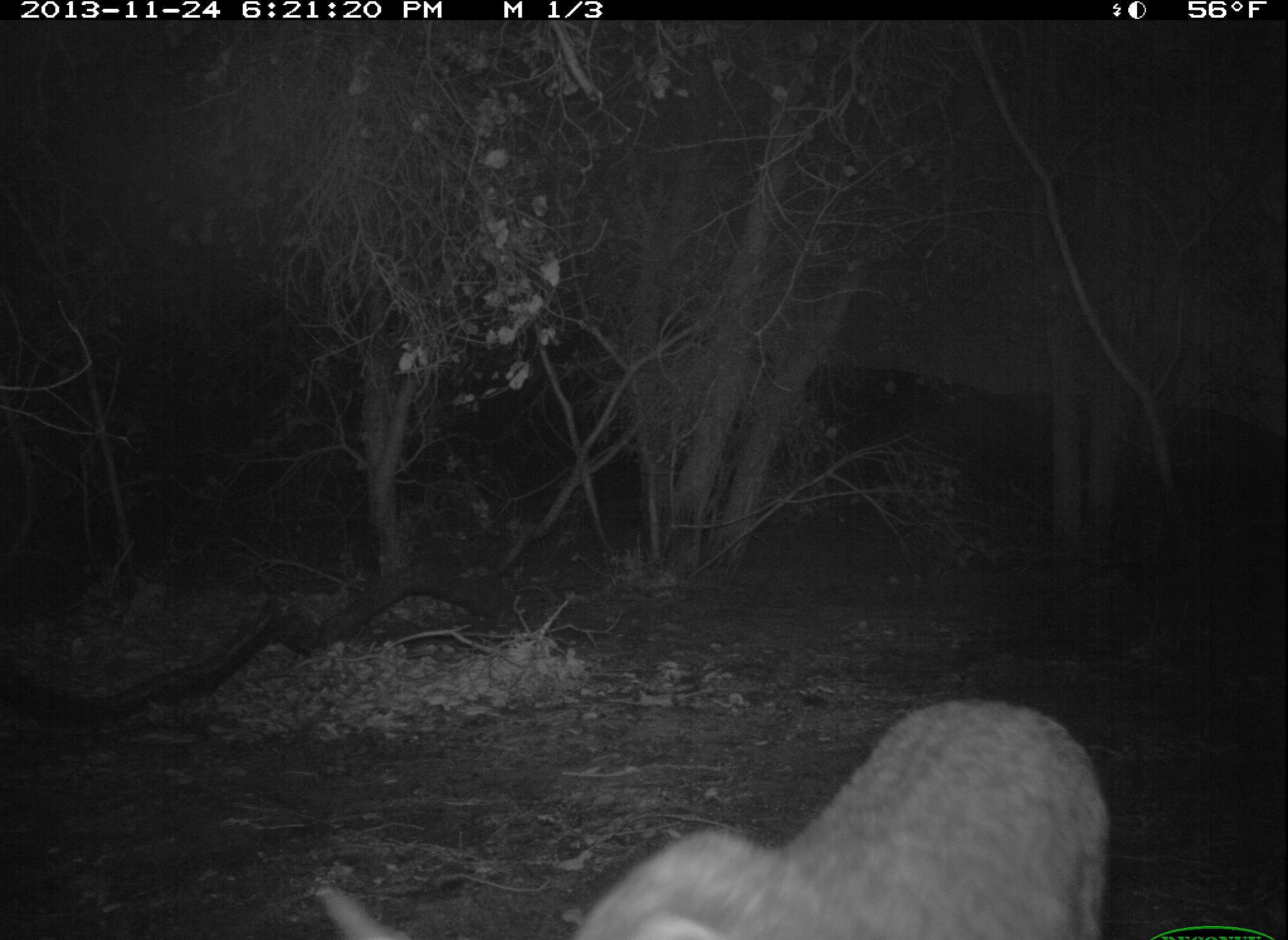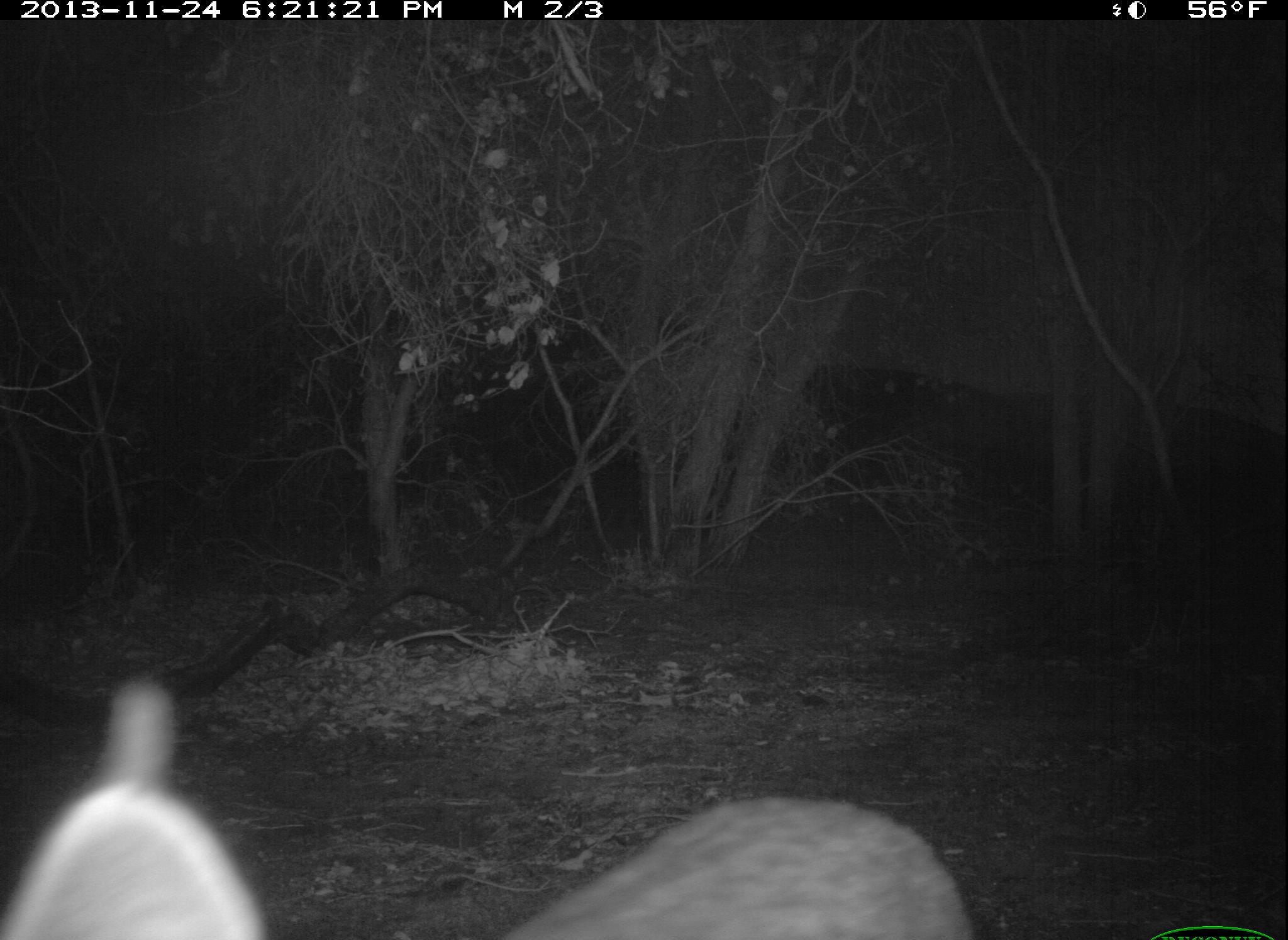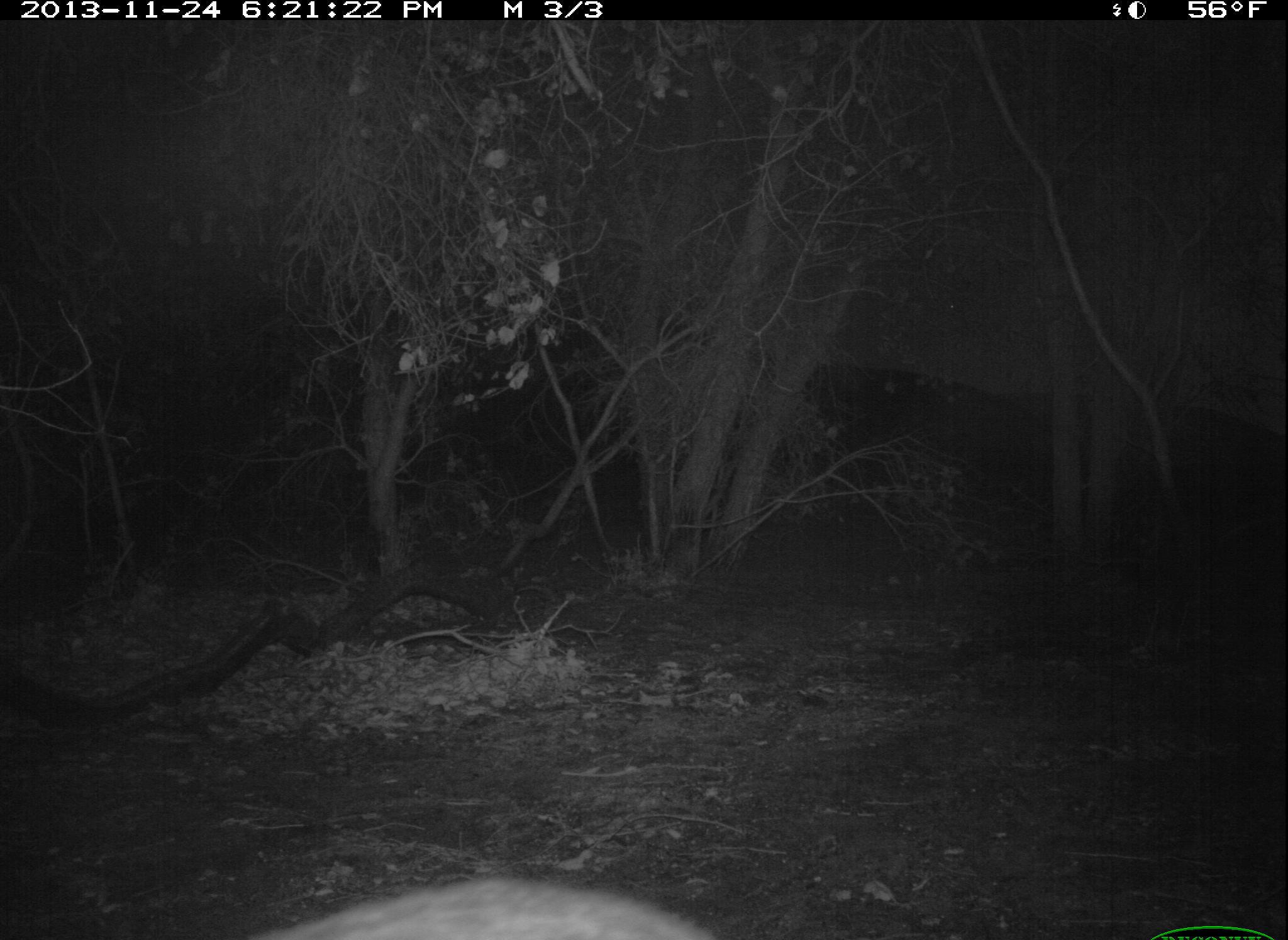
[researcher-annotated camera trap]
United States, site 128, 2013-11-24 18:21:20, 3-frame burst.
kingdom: Animalia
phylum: Chordata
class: Mammalia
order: Carnivora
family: Felidae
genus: Lynx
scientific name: Lynx rufus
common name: bobcat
Bobcat (Lynx rufus).